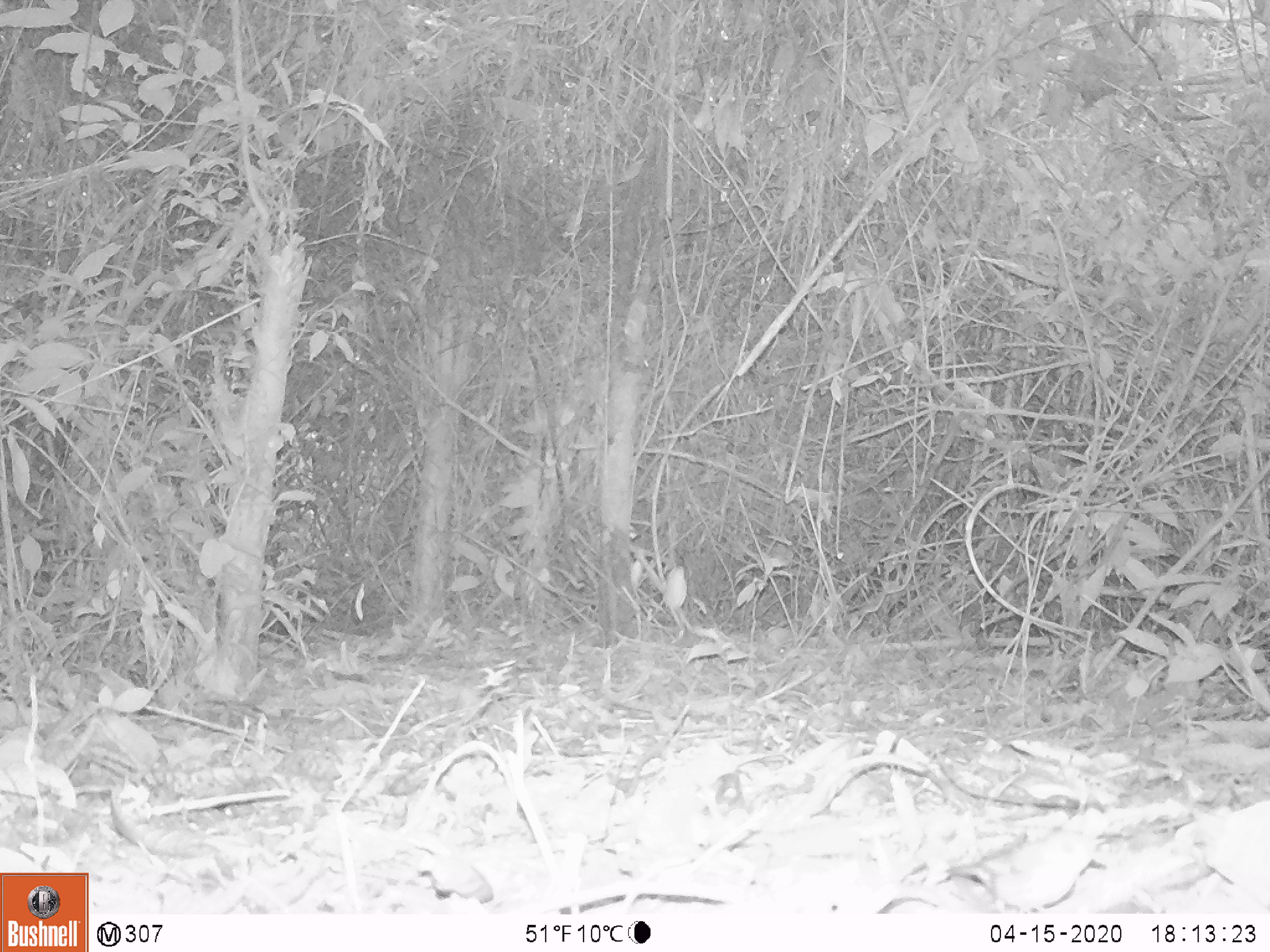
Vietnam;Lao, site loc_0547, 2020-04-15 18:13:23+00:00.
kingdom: Animalia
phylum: Chordata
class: Aves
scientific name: Aves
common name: bird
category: unidentified bird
Unidentified bird (bird) (Aves). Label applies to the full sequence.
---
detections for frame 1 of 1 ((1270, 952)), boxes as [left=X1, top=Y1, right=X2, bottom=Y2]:
unidentified bird: [left=943, top=830, right=1107, bottom=913]